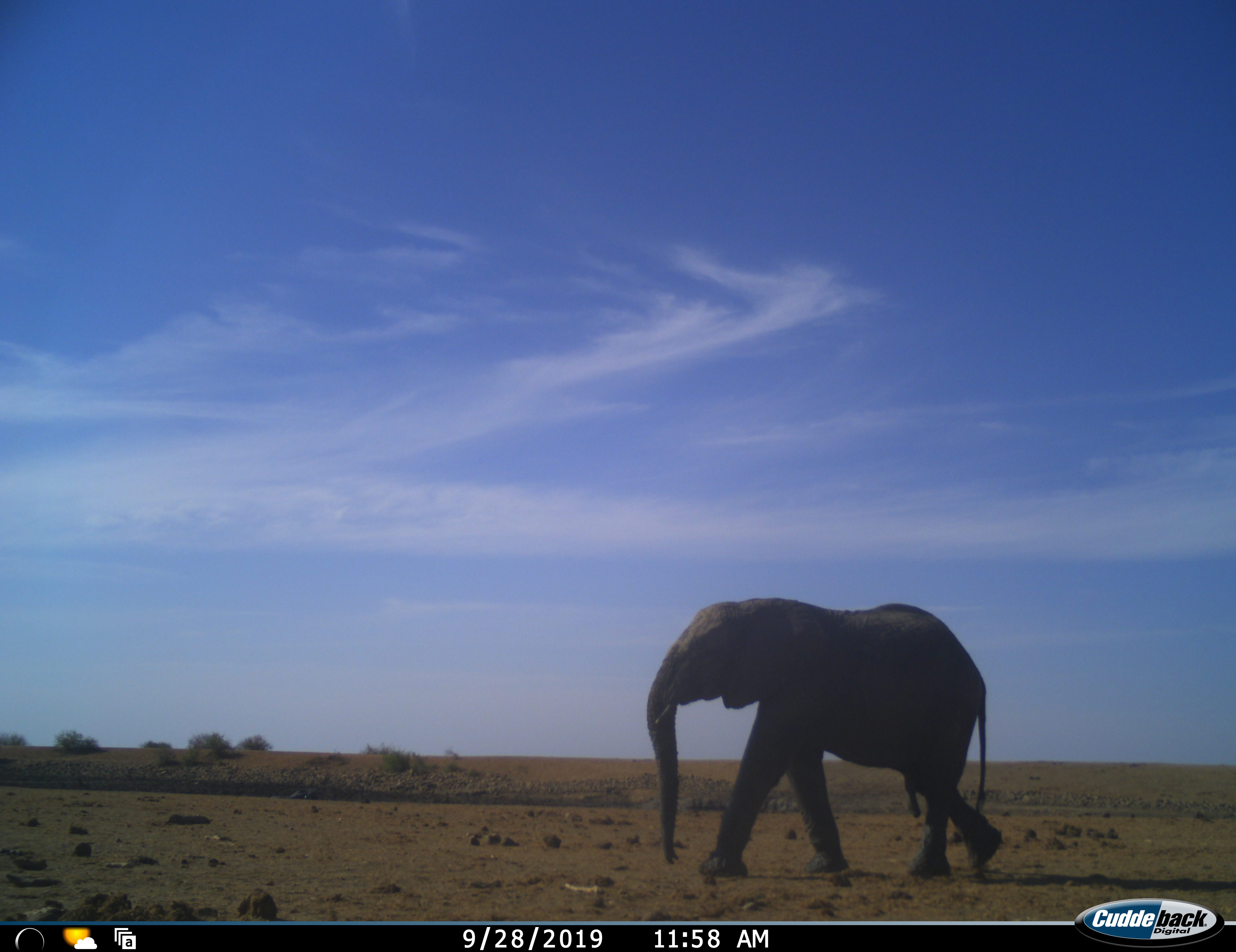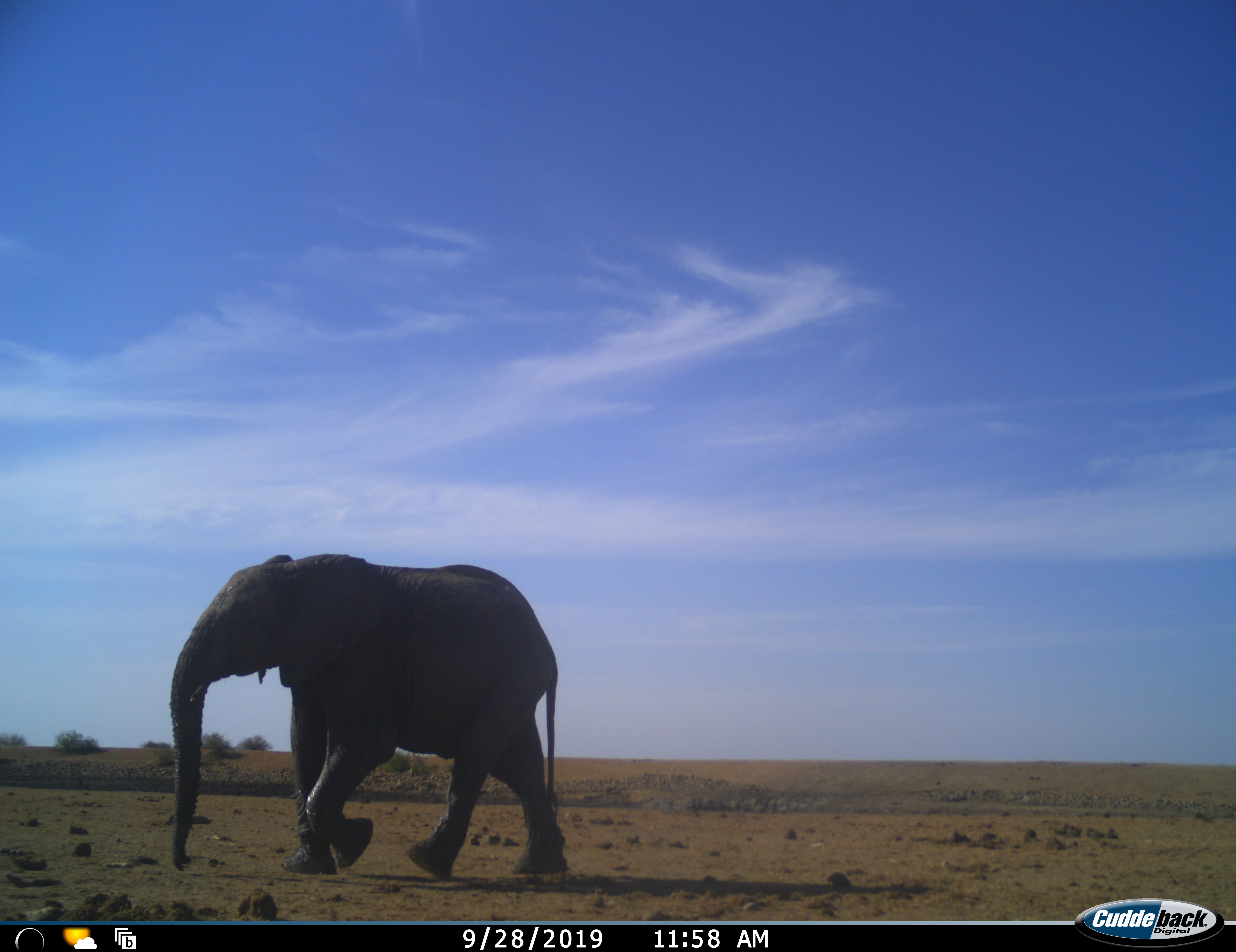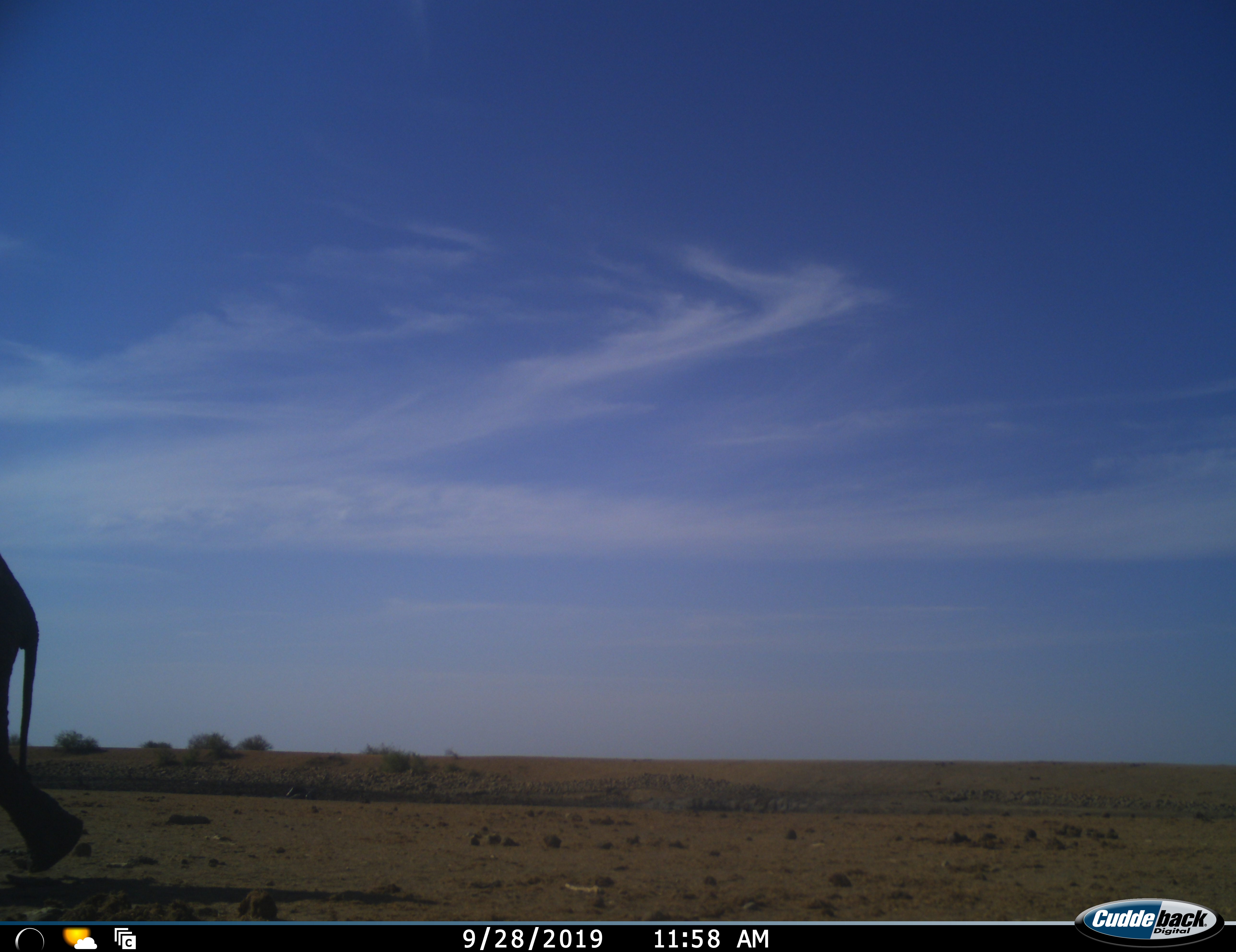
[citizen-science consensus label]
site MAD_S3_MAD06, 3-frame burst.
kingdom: Animalia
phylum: Chordata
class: Mammalia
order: Proboscidea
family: Elephantidae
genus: Loxodonta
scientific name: Loxodonta africana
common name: african bush elephant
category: elephant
Elephant (african bush elephant) (Loxodonta africana), count 1. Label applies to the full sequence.